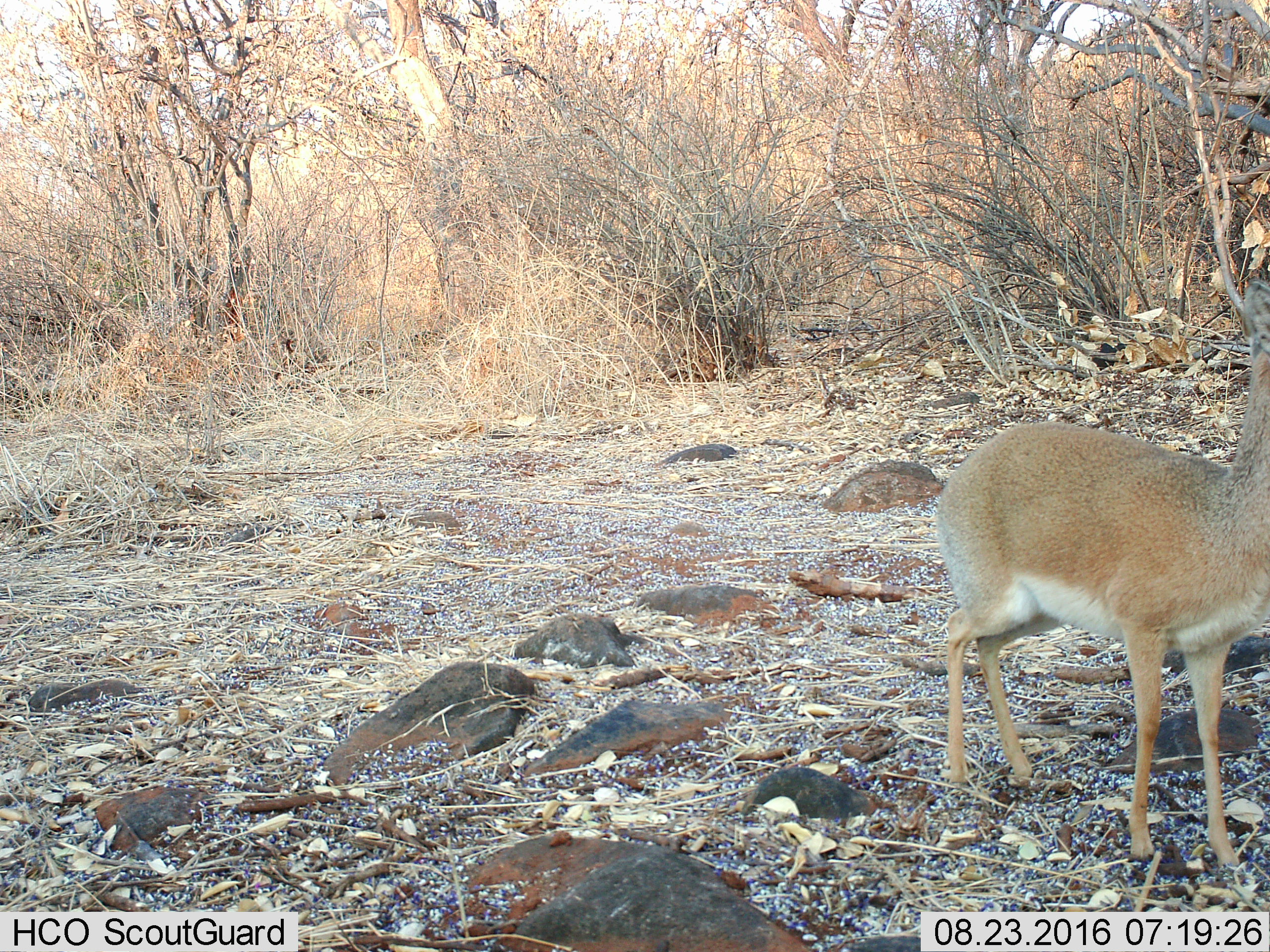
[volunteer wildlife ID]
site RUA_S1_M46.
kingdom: Animalia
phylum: Chordata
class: Mammalia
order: Artiodactyla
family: Bovidae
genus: Madoqua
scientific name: Madoqua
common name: dik-dik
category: dikdik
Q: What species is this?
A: Dikdik (dik-dik) (Madoqua).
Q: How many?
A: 1.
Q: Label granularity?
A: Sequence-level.